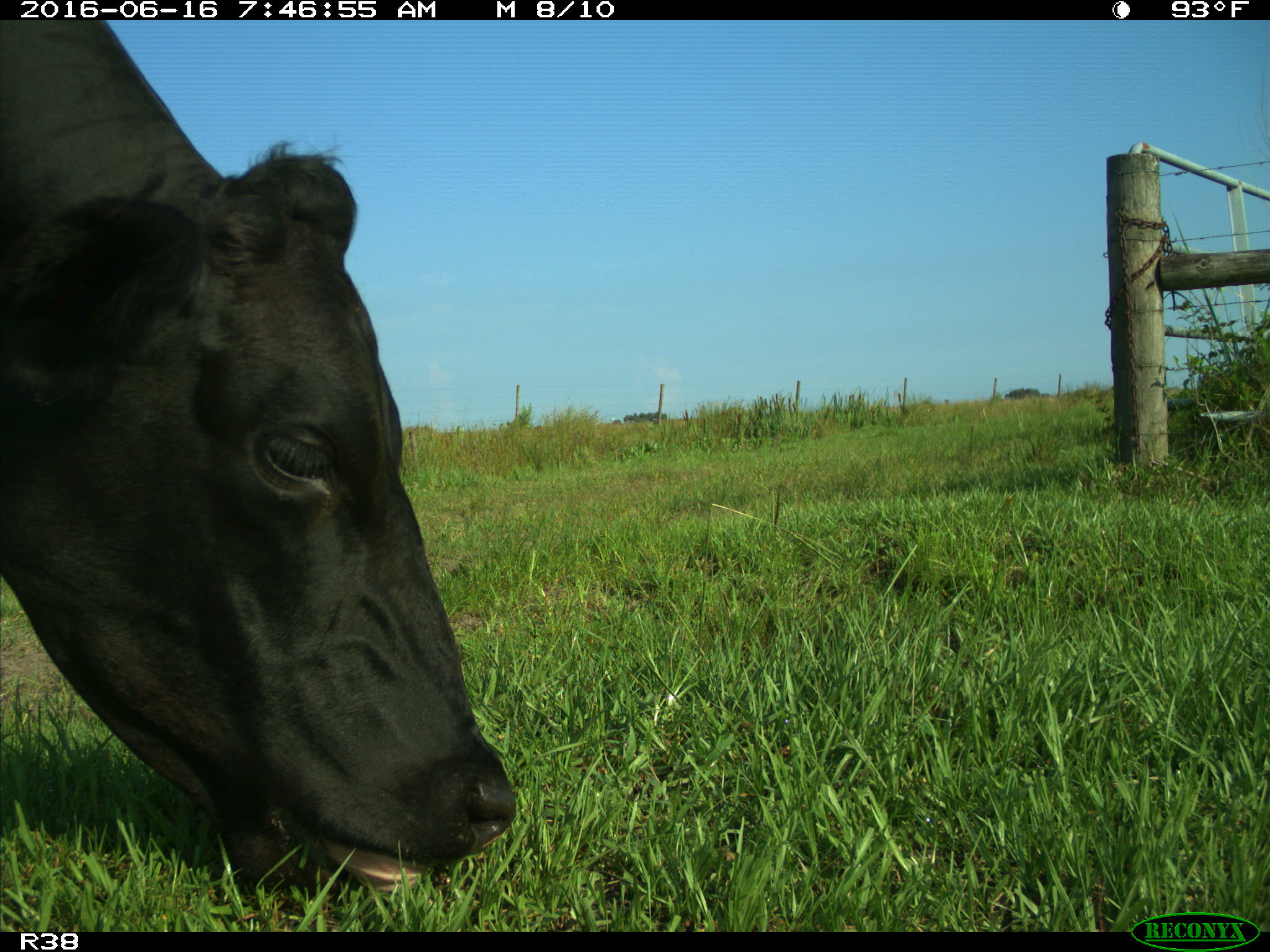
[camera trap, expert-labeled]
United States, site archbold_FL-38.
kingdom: Animalia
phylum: Chordata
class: Mammalia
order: Artiodactyla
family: Bovidae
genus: Bos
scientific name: Bos taurus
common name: domestic cow